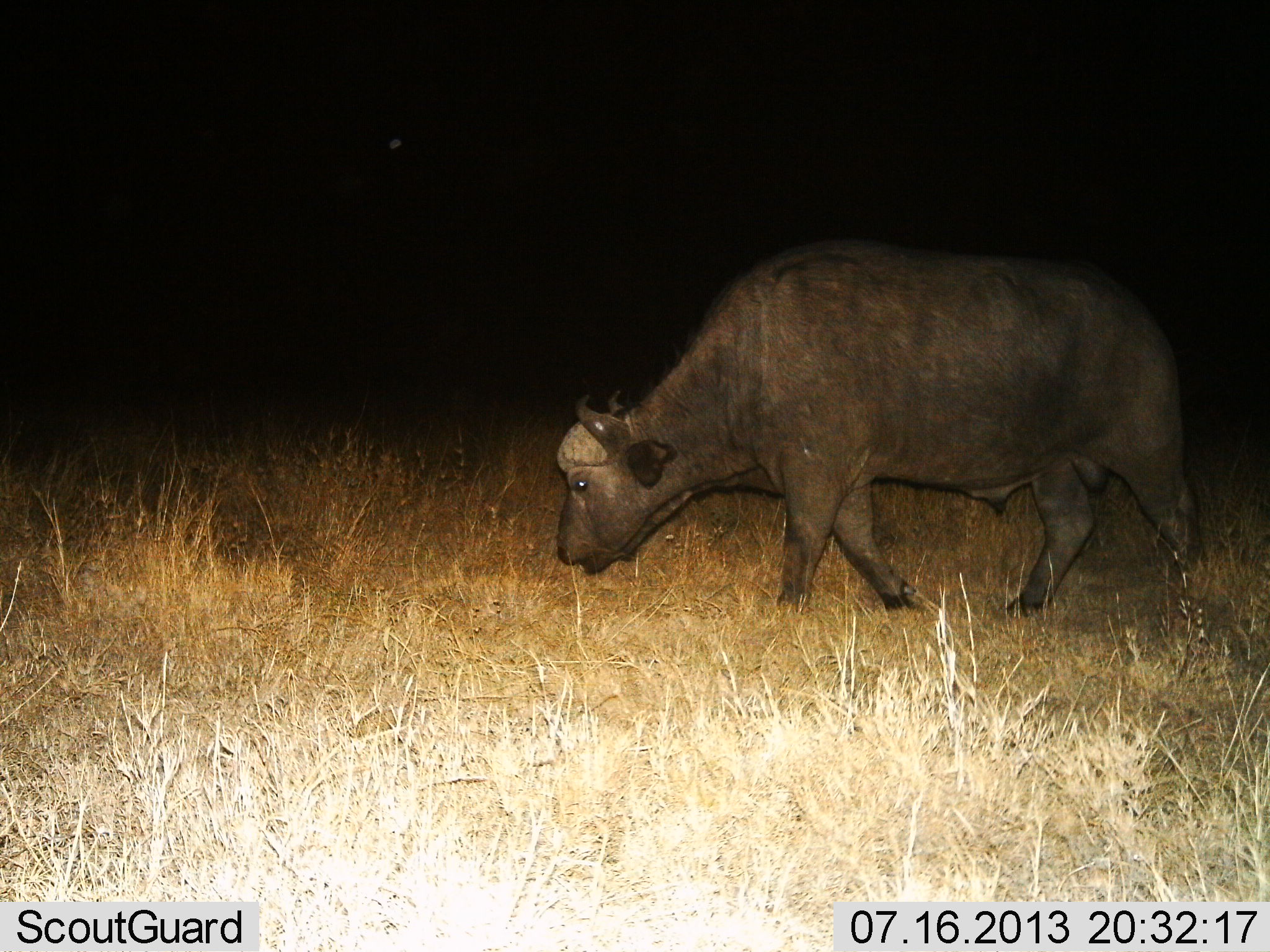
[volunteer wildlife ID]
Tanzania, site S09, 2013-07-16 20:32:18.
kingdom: Animalia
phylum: Chordata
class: Mammalia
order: Artiodactyla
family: Bovidae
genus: Syncerus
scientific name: Syncerus caffer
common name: cape buffalo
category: buffalo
Buffalo (cape buffalo) (Syncerus caffer), count 1. Behavior (volunteer vote fractions): standing 30%, resting 0%, moving 60%, interacting 0%. Young present (vote fraction): 0%. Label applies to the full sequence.